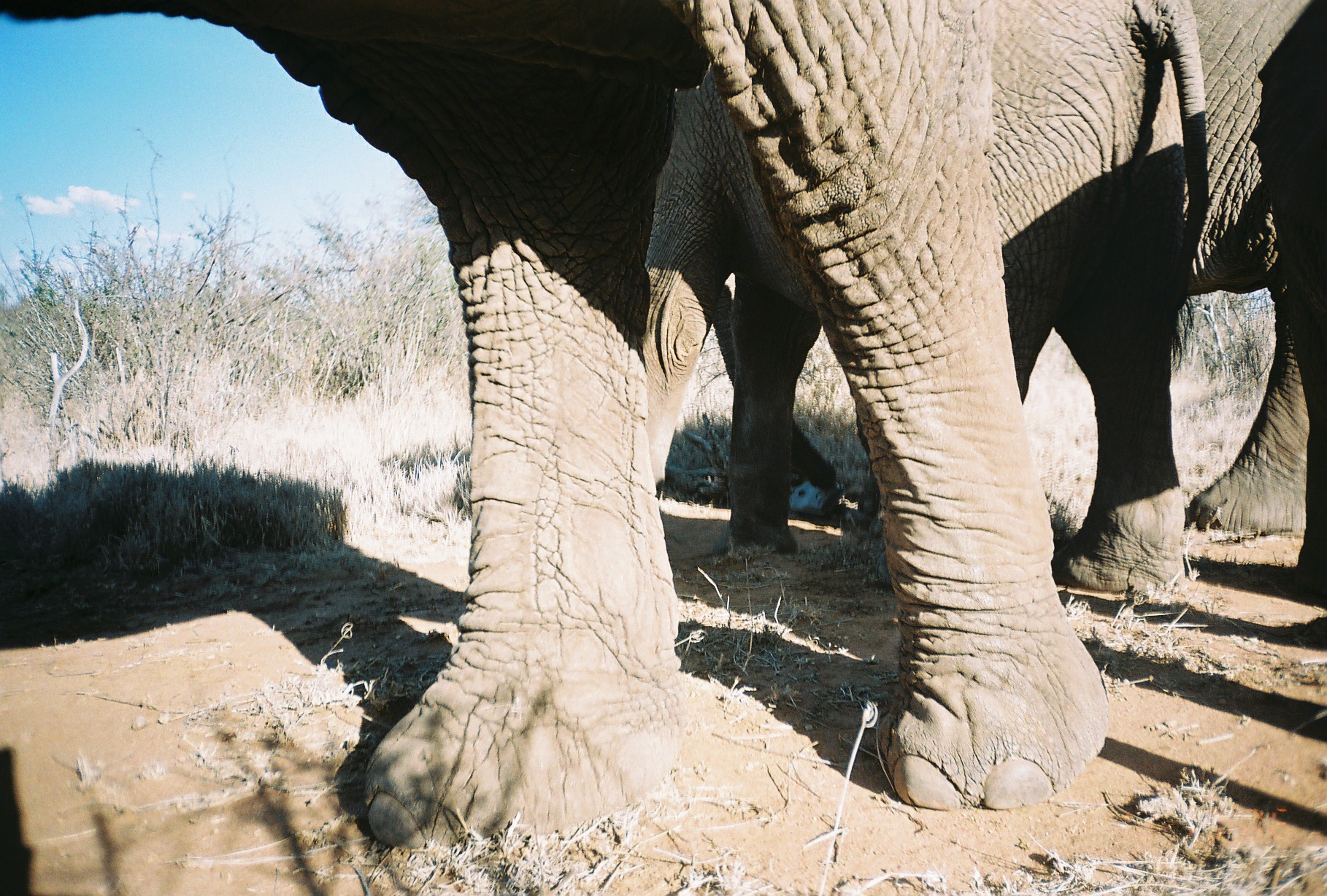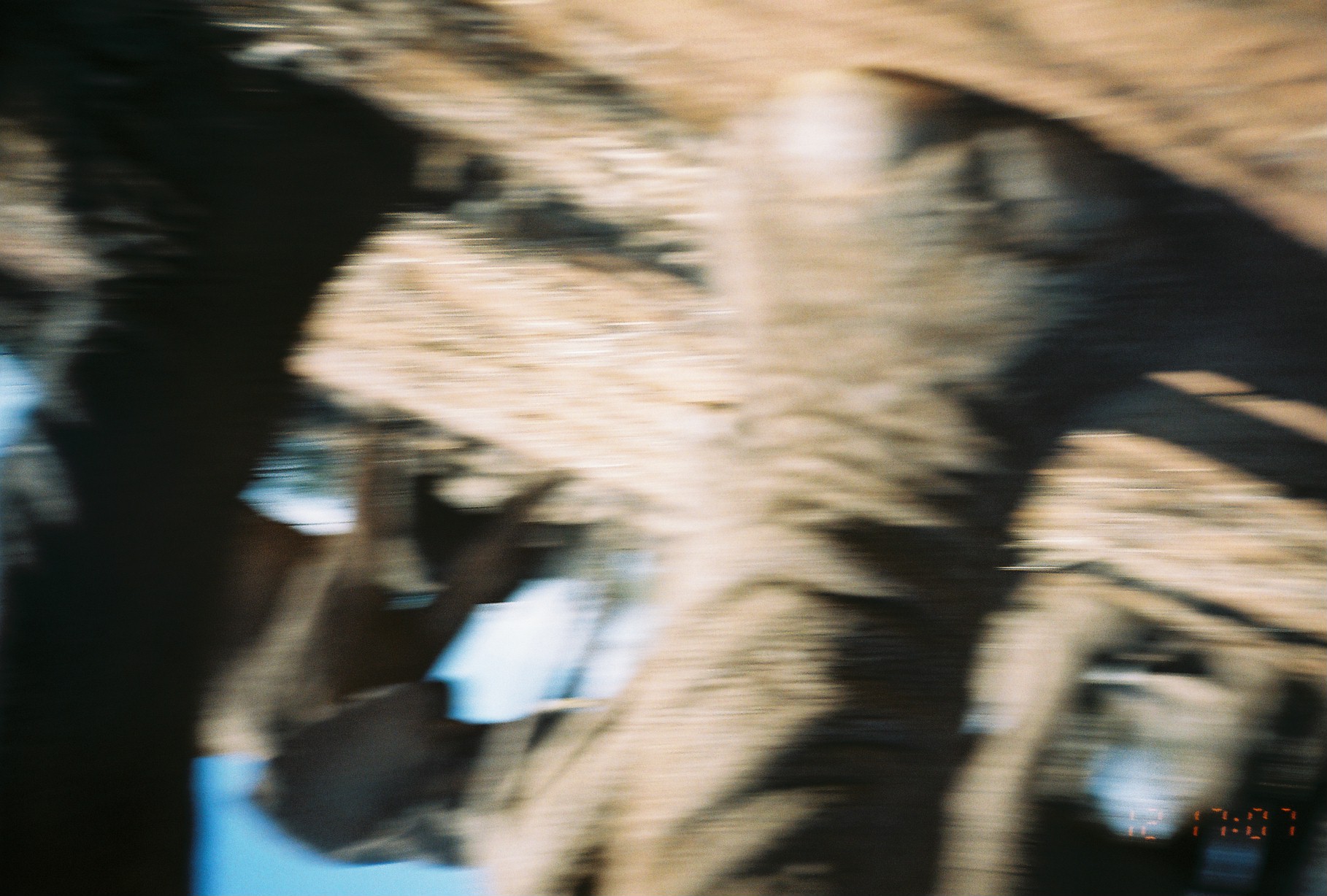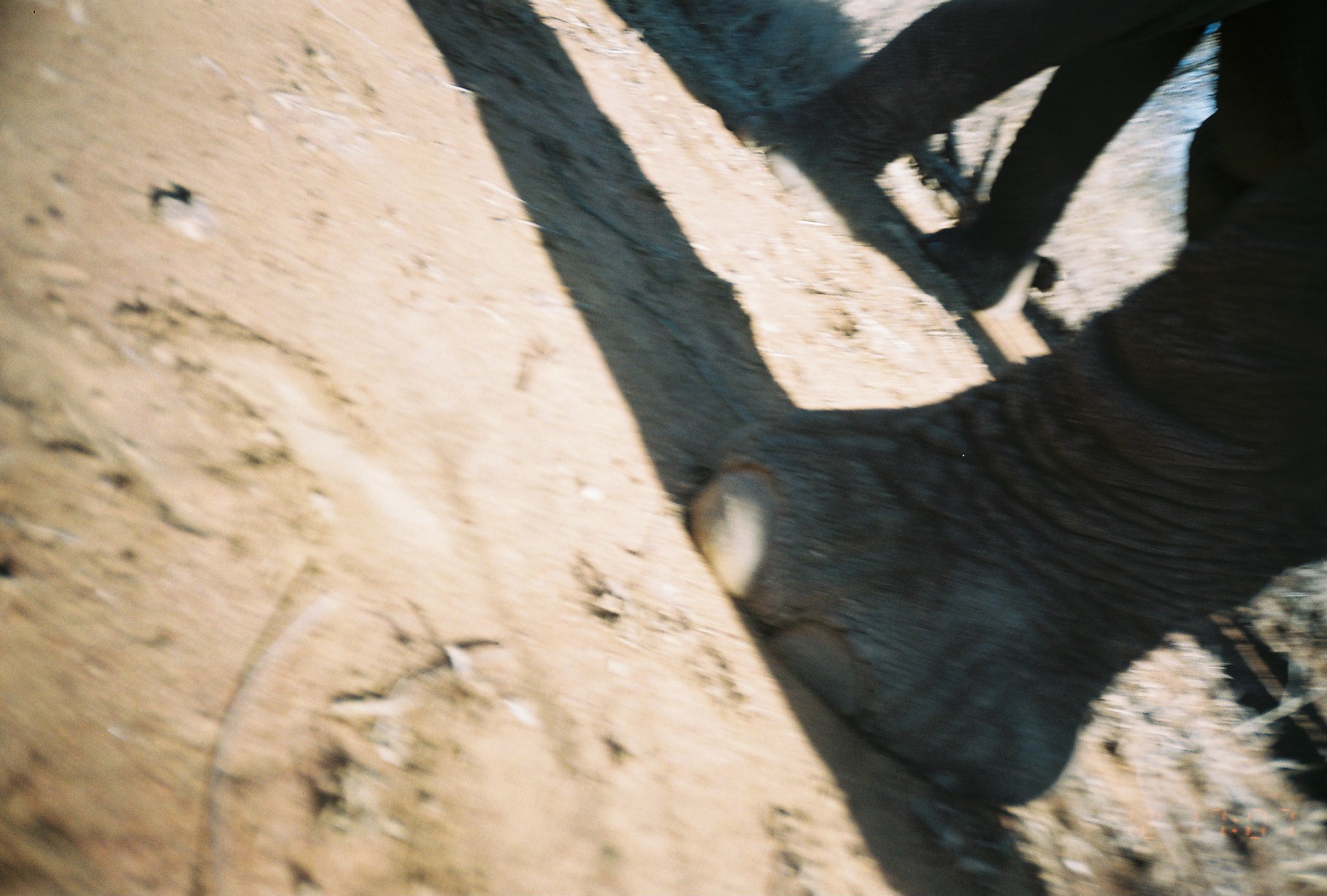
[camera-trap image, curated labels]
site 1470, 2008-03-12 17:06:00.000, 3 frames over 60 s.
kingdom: Animalia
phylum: Chordata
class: Mammalia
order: Proboscidea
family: Elephantidae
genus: Loxodonta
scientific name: Loxodonta africana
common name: african bush elephant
Loxodonta africana (african bush elephant), count 3.